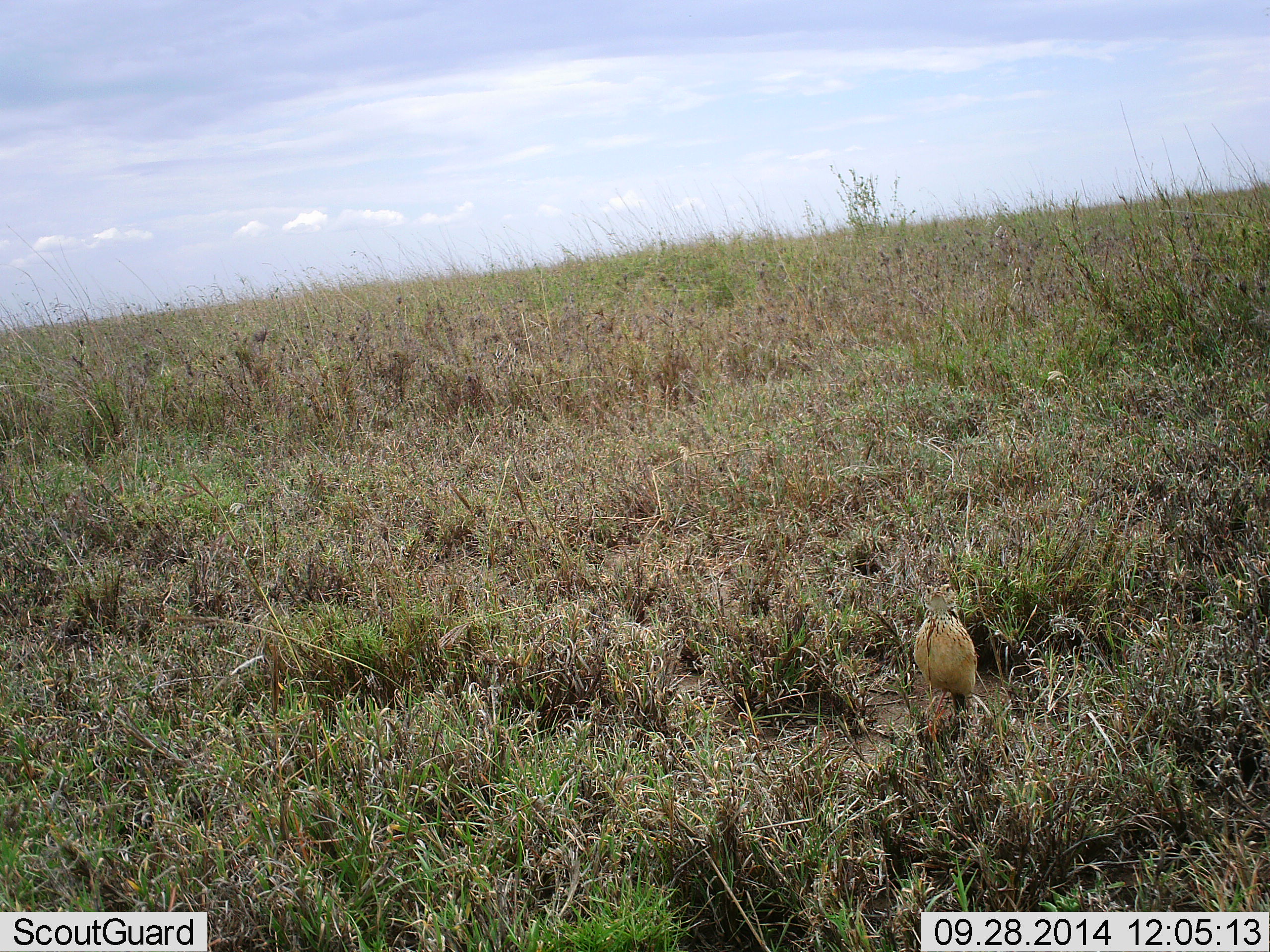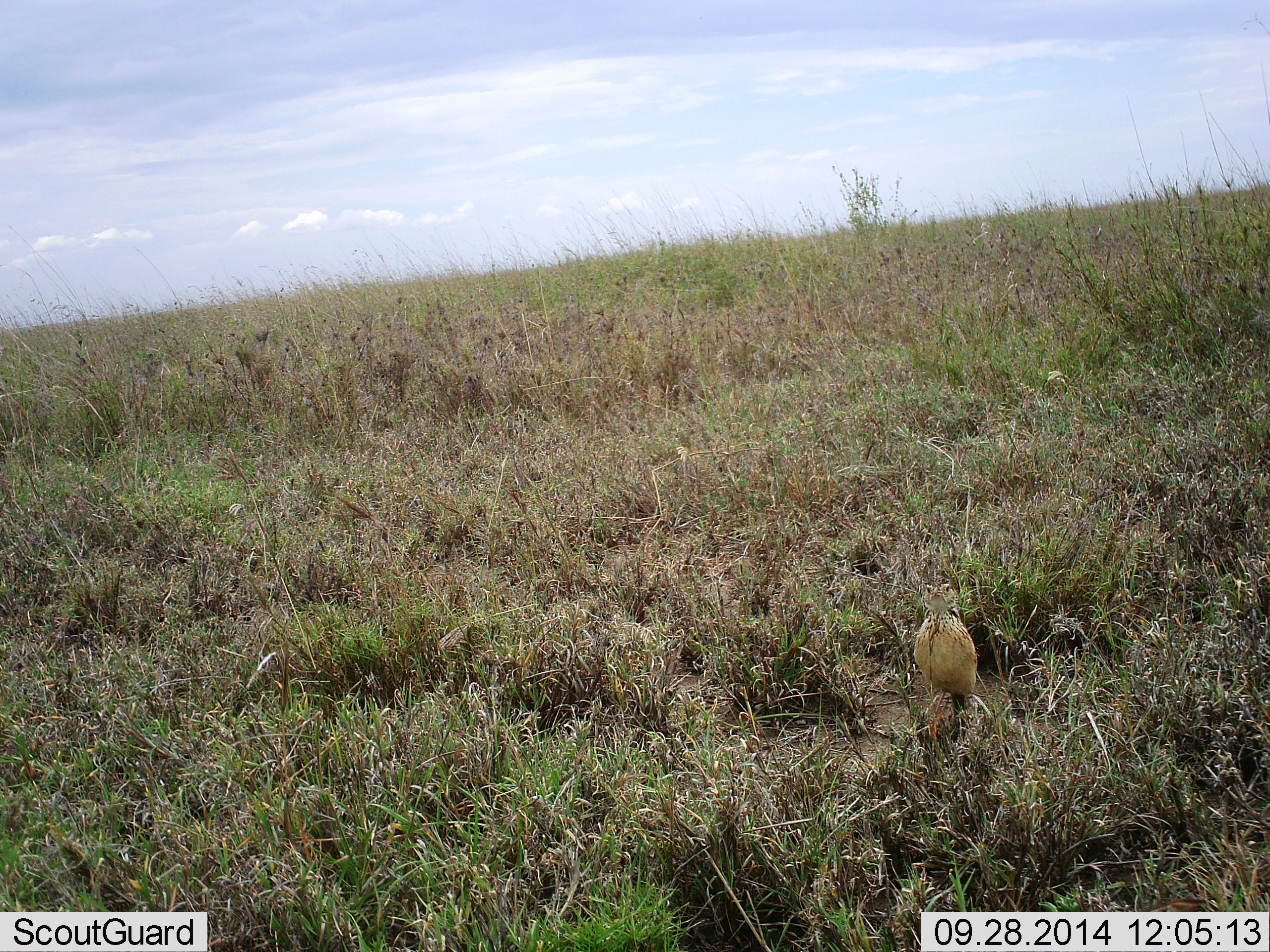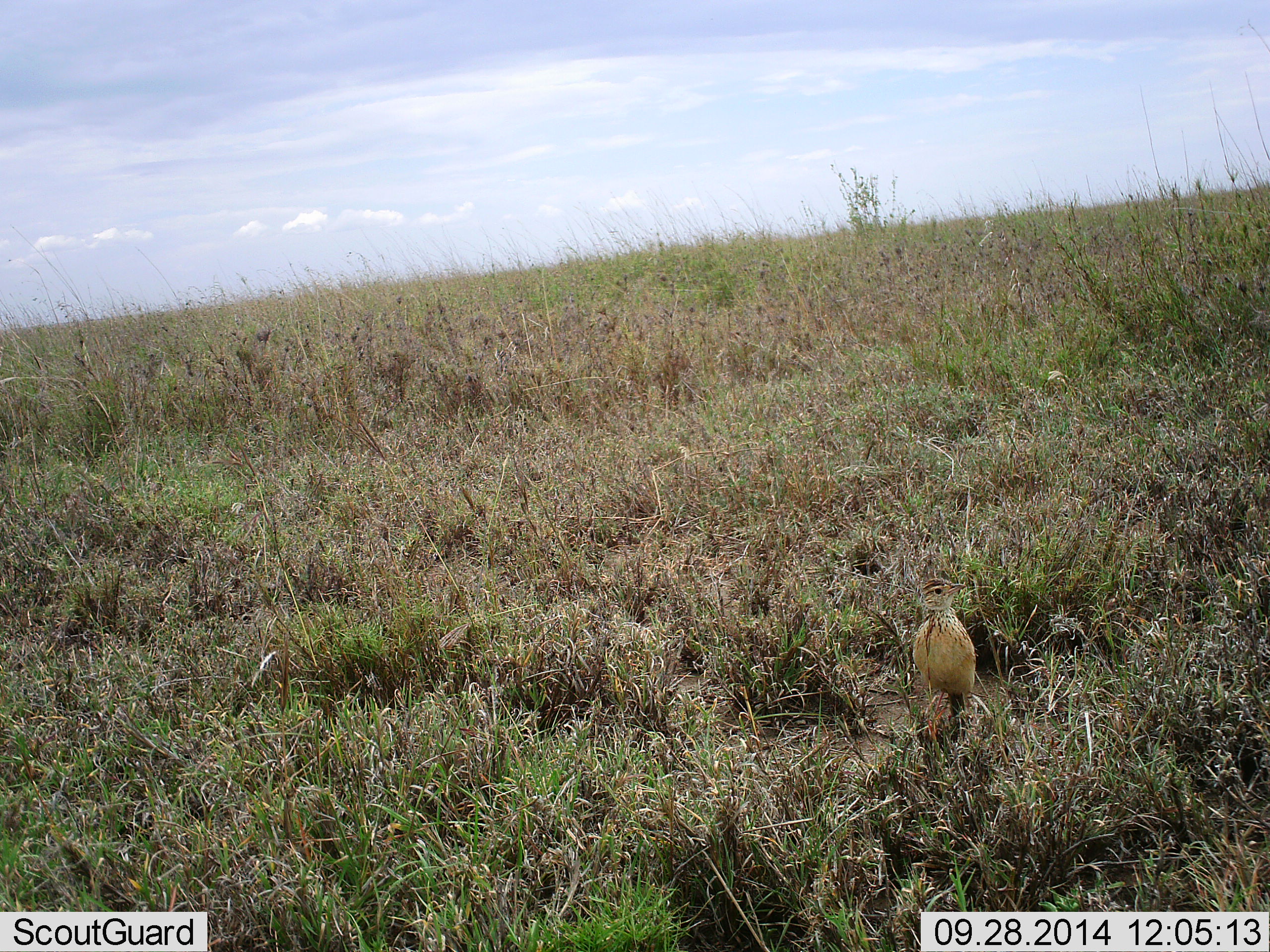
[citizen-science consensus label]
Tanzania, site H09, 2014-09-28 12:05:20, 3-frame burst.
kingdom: Animalia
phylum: Chordata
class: Aves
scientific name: Aves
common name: bird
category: otherbird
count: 1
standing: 100%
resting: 0%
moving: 0%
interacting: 0%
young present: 0%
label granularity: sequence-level